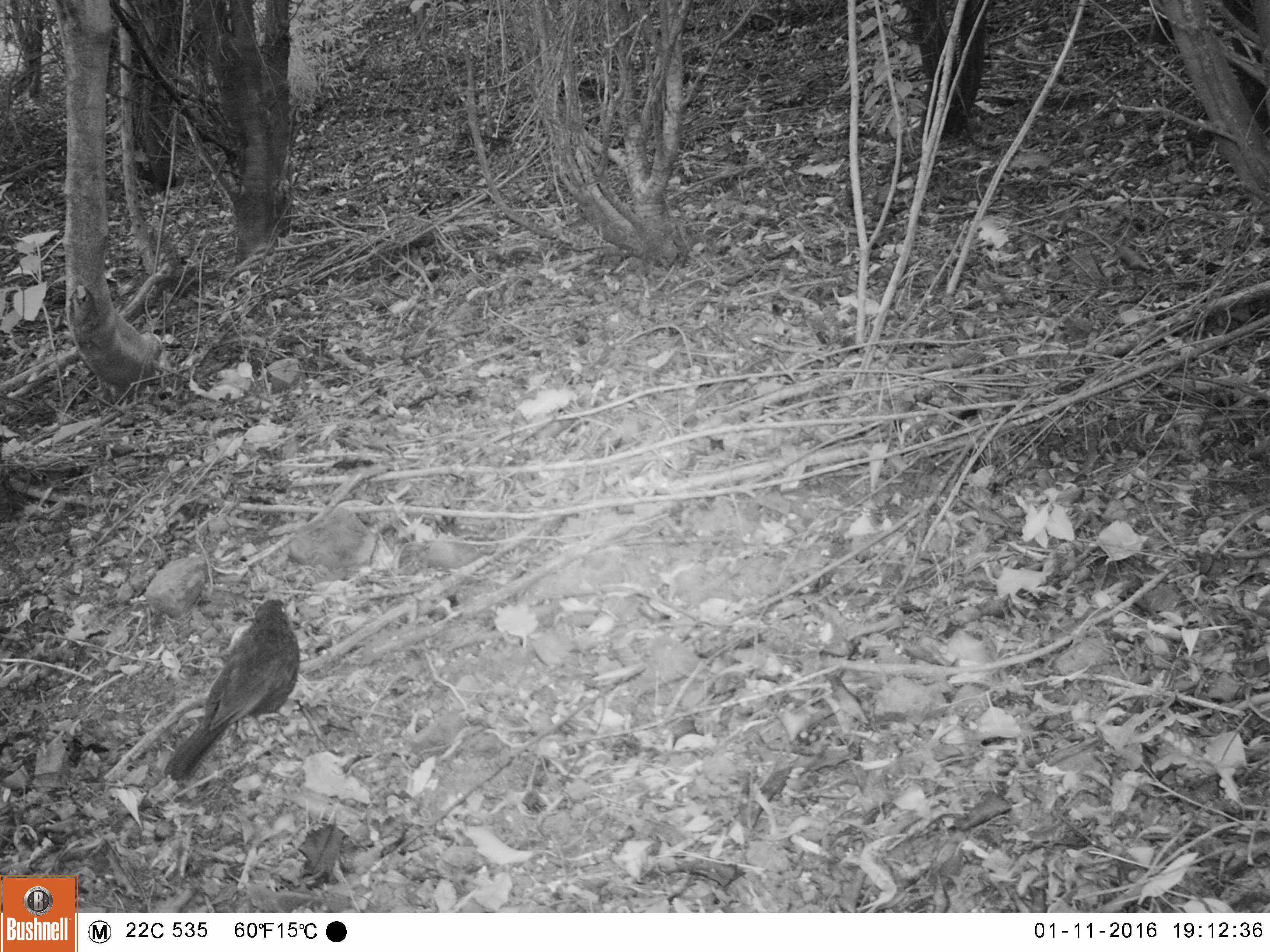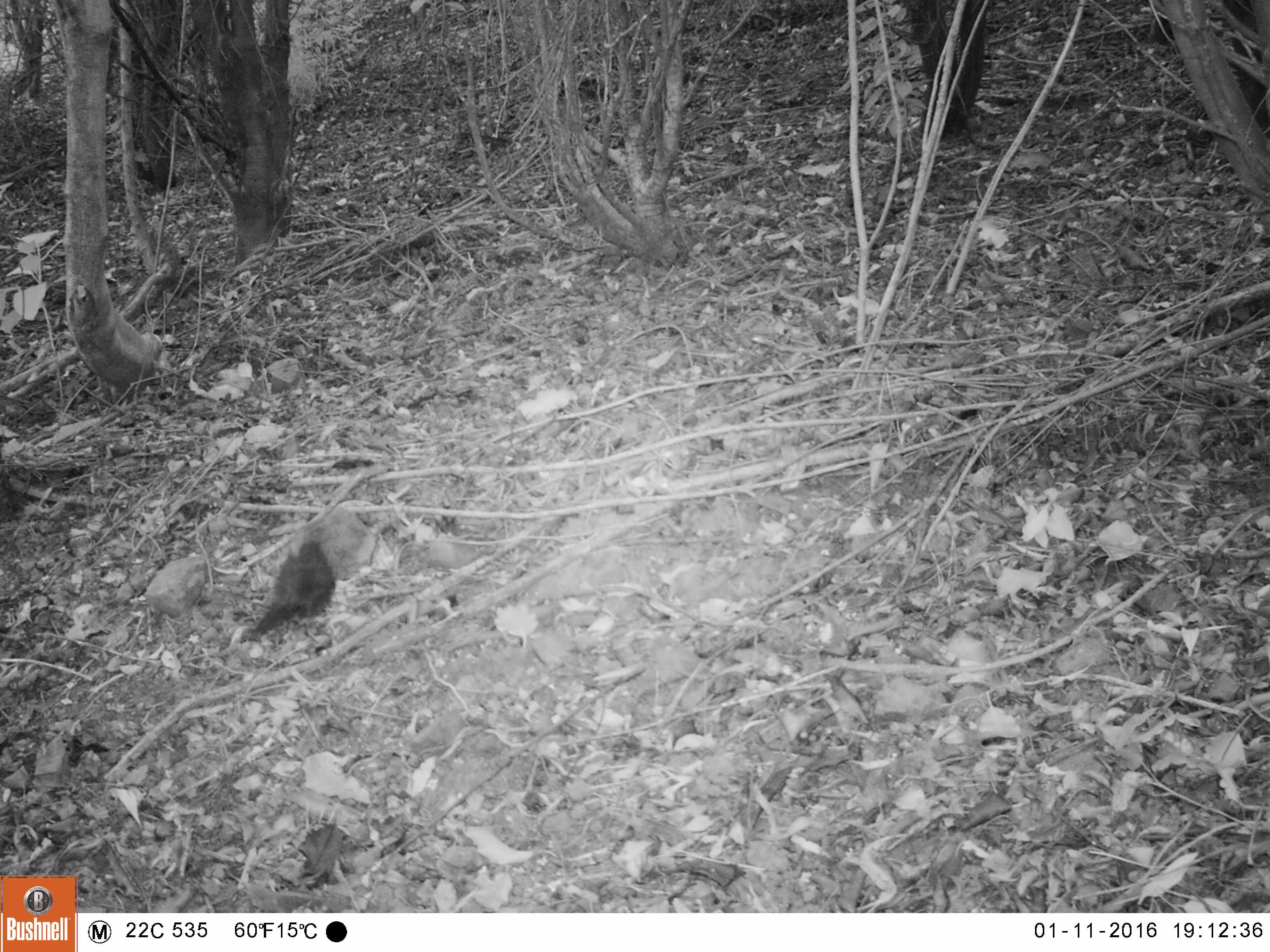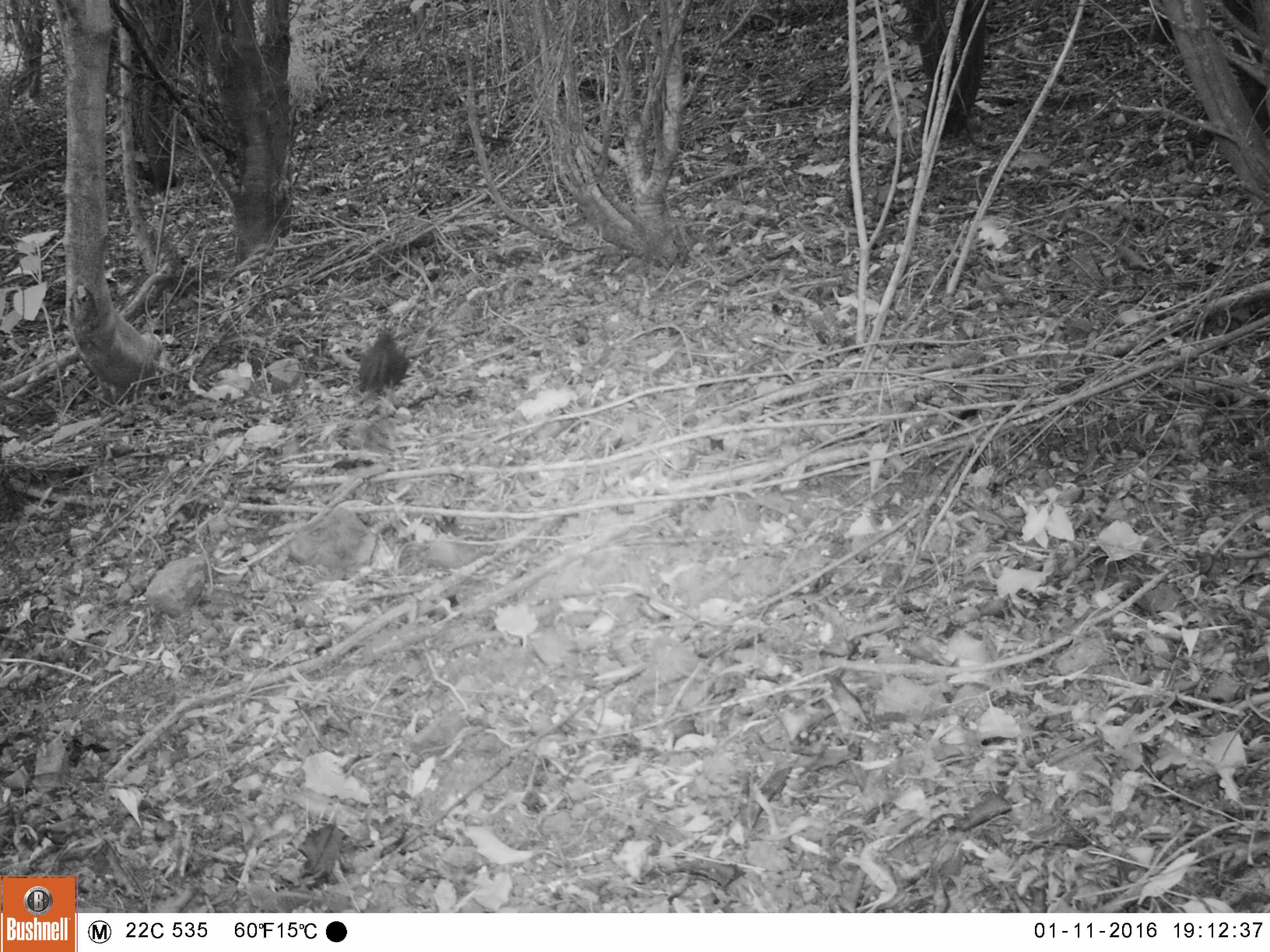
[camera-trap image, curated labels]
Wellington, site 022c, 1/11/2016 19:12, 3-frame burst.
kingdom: Animalia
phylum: Chordata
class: Aves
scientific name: Aves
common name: bird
Bird (Aves).